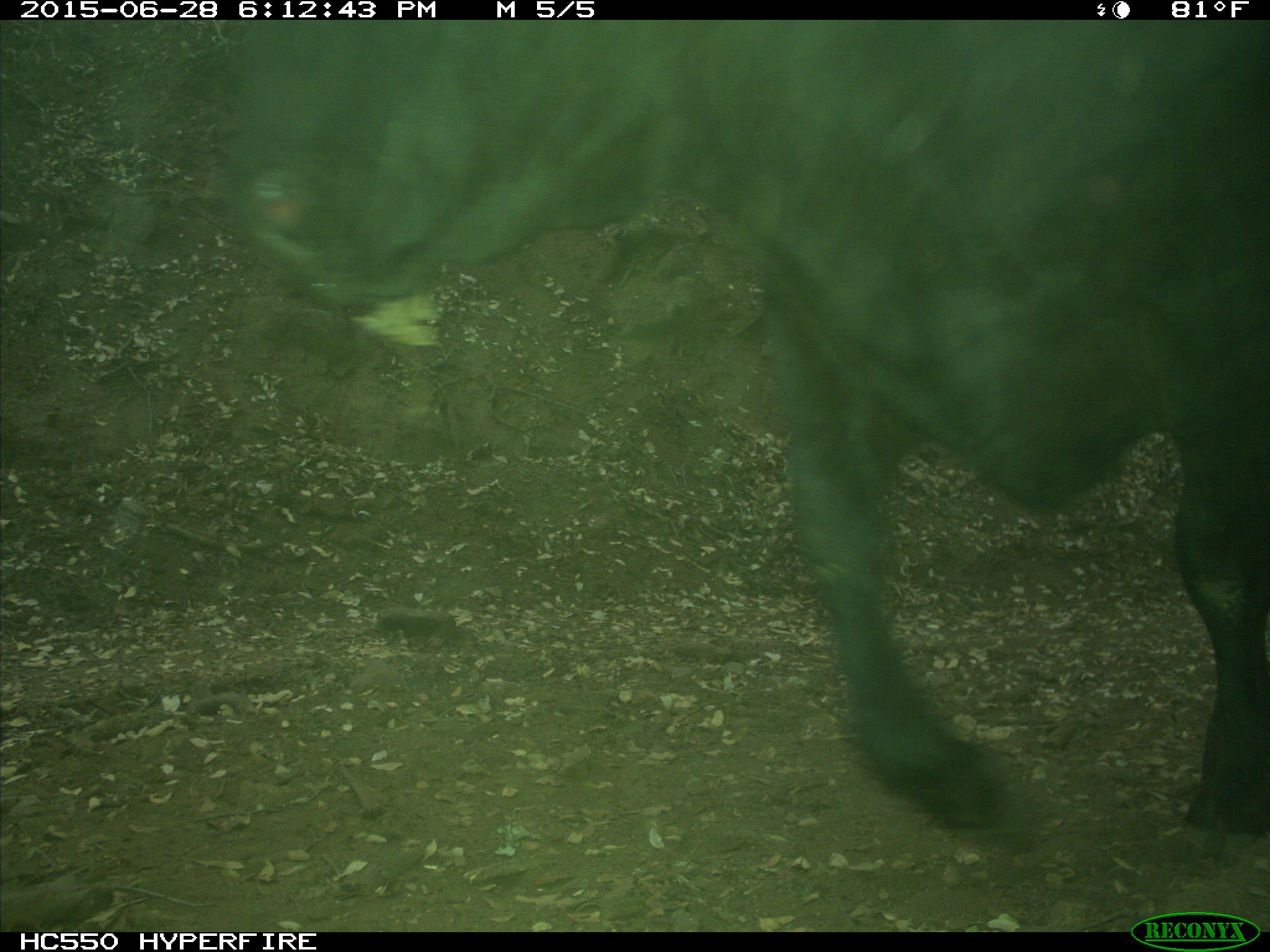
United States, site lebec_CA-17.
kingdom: Animalia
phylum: Chordata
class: Mammalia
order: Artiodactyla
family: Bovidae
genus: Bos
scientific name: Bos taurus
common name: domestic cow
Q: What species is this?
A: Bos taurus (domestic cow).